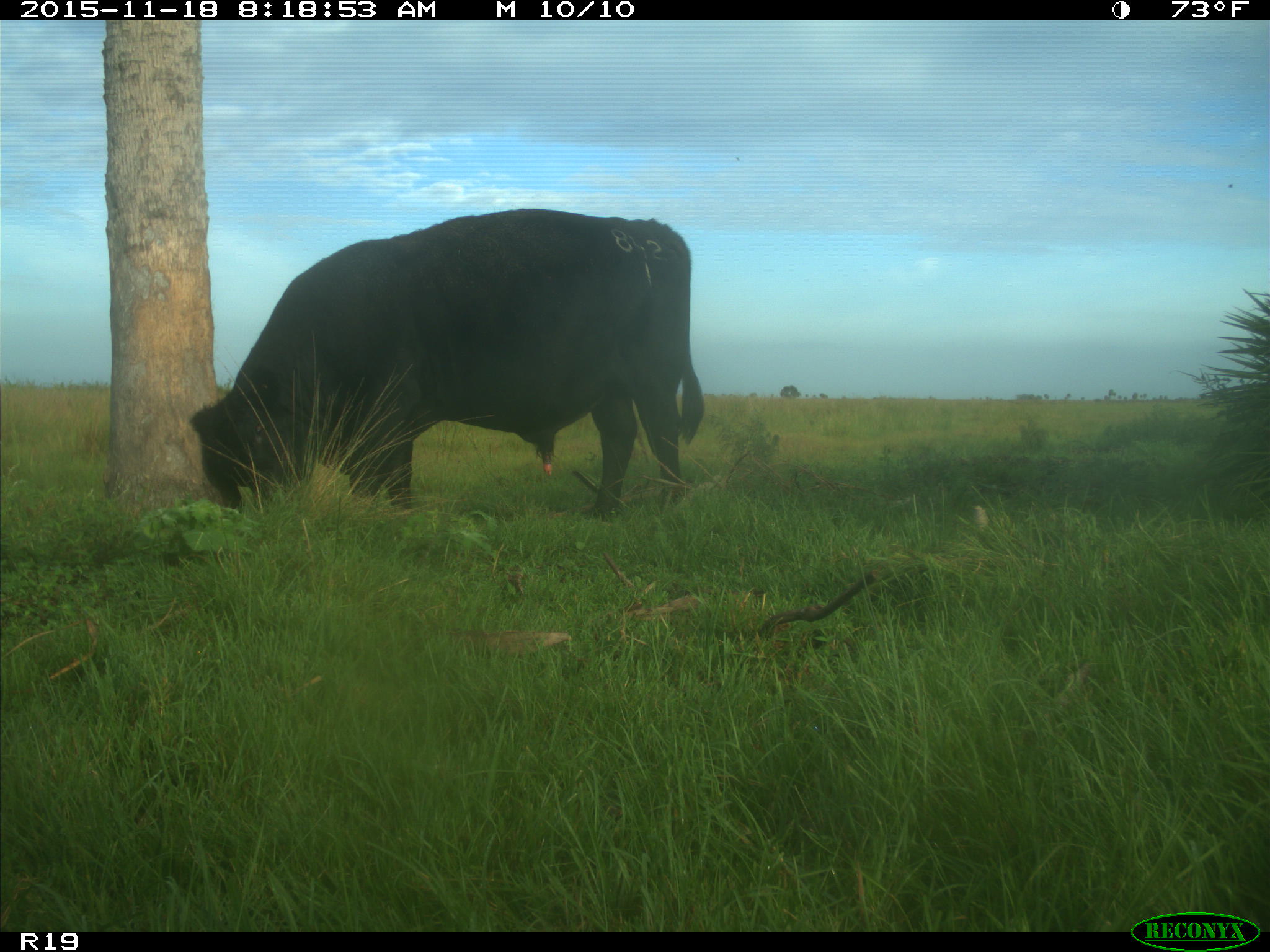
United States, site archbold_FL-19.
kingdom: Animalia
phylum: Chordata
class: Mammalia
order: Artiodactyla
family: Bovidae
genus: Bos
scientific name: Bos taurus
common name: domestic cow